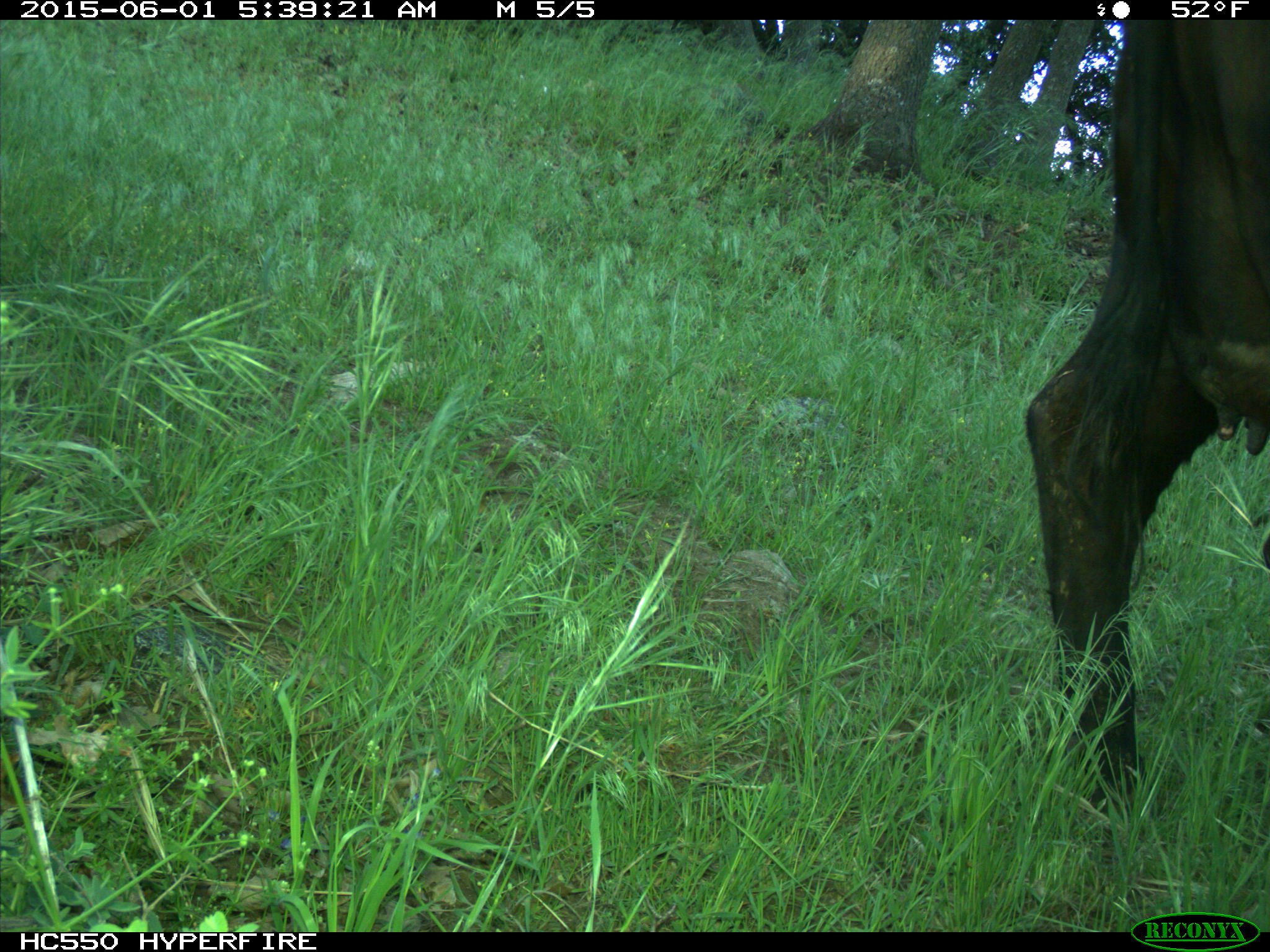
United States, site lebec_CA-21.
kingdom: Animalia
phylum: Chordata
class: Mammalia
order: Artiodactyla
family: Bovidae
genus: Bos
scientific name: Bos taurus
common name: domestic cow